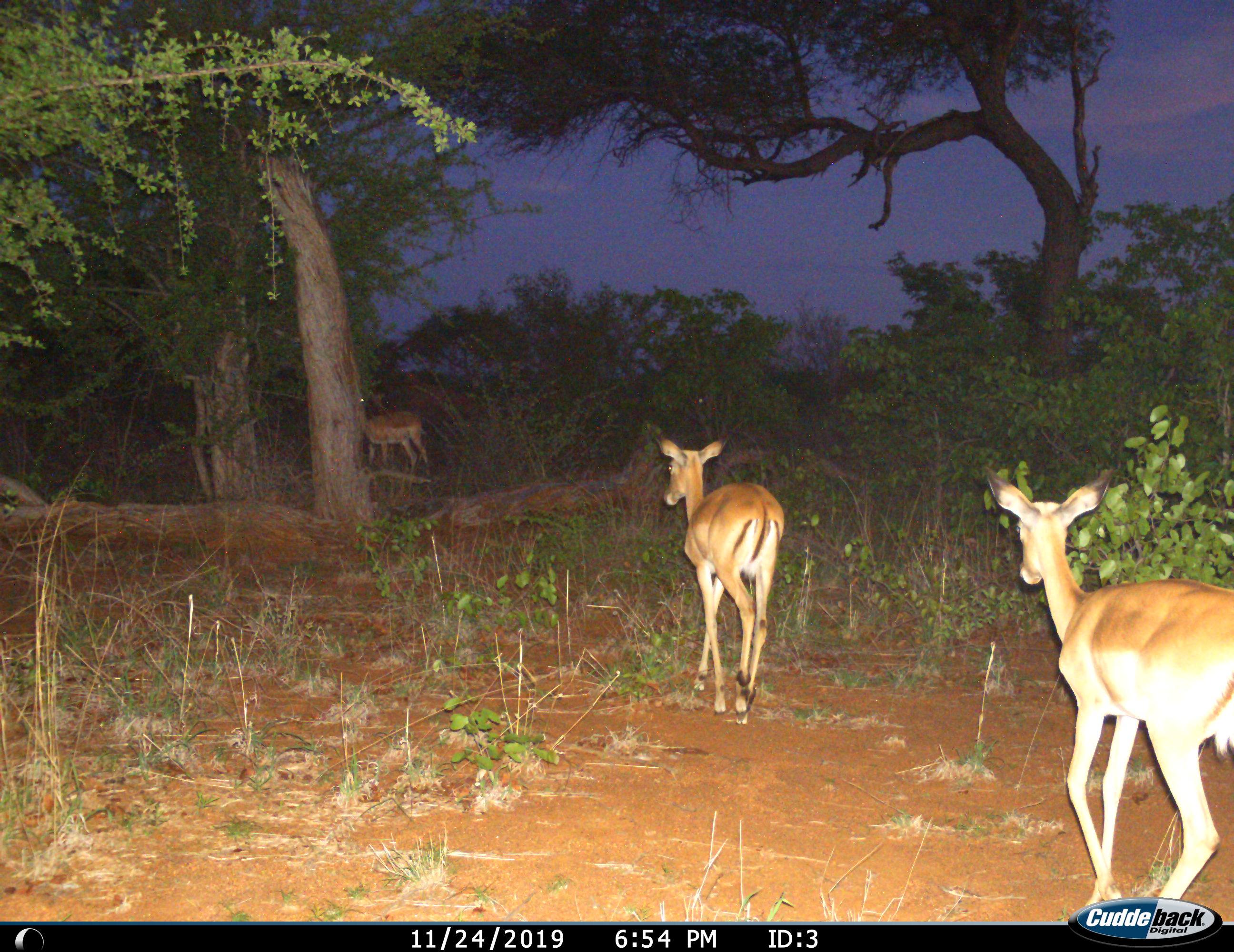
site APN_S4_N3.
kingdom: Animalia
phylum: Chordata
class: Mammalia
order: Artiodactyla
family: Bovidae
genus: Aepyceros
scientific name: Aepyceros melampus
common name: impala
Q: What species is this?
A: Impala (Aepyceros melampus).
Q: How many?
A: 3.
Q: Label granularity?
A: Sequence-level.